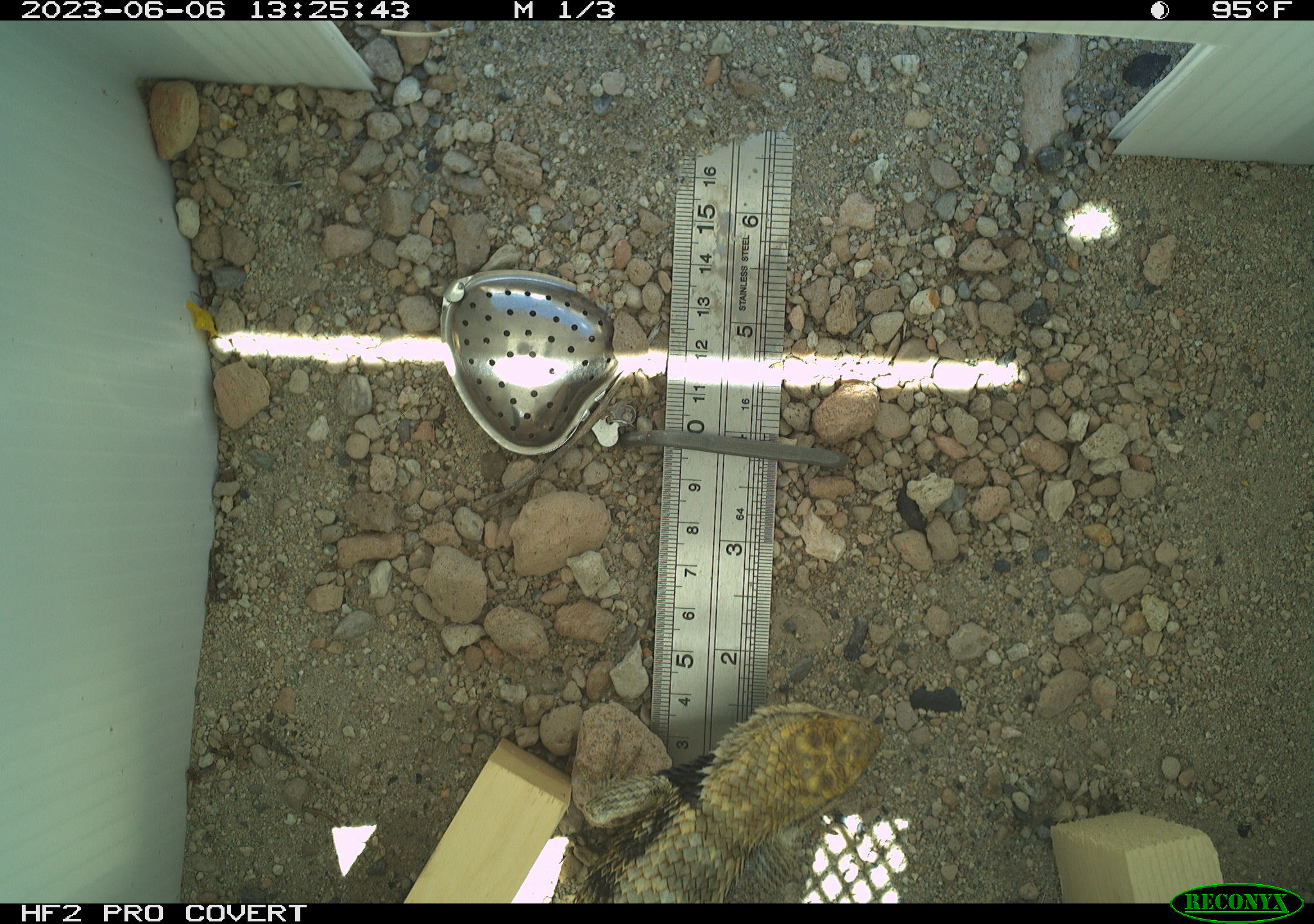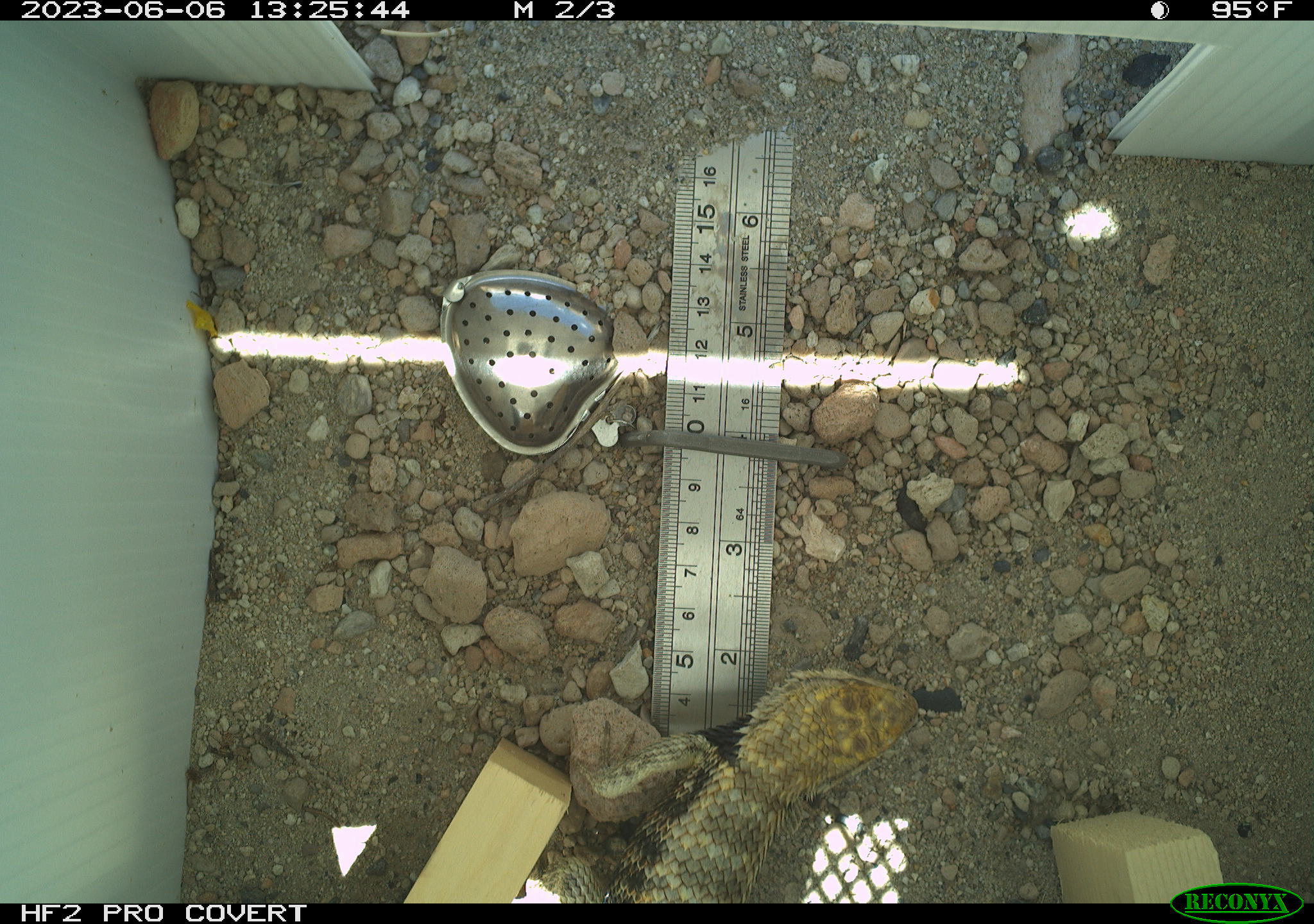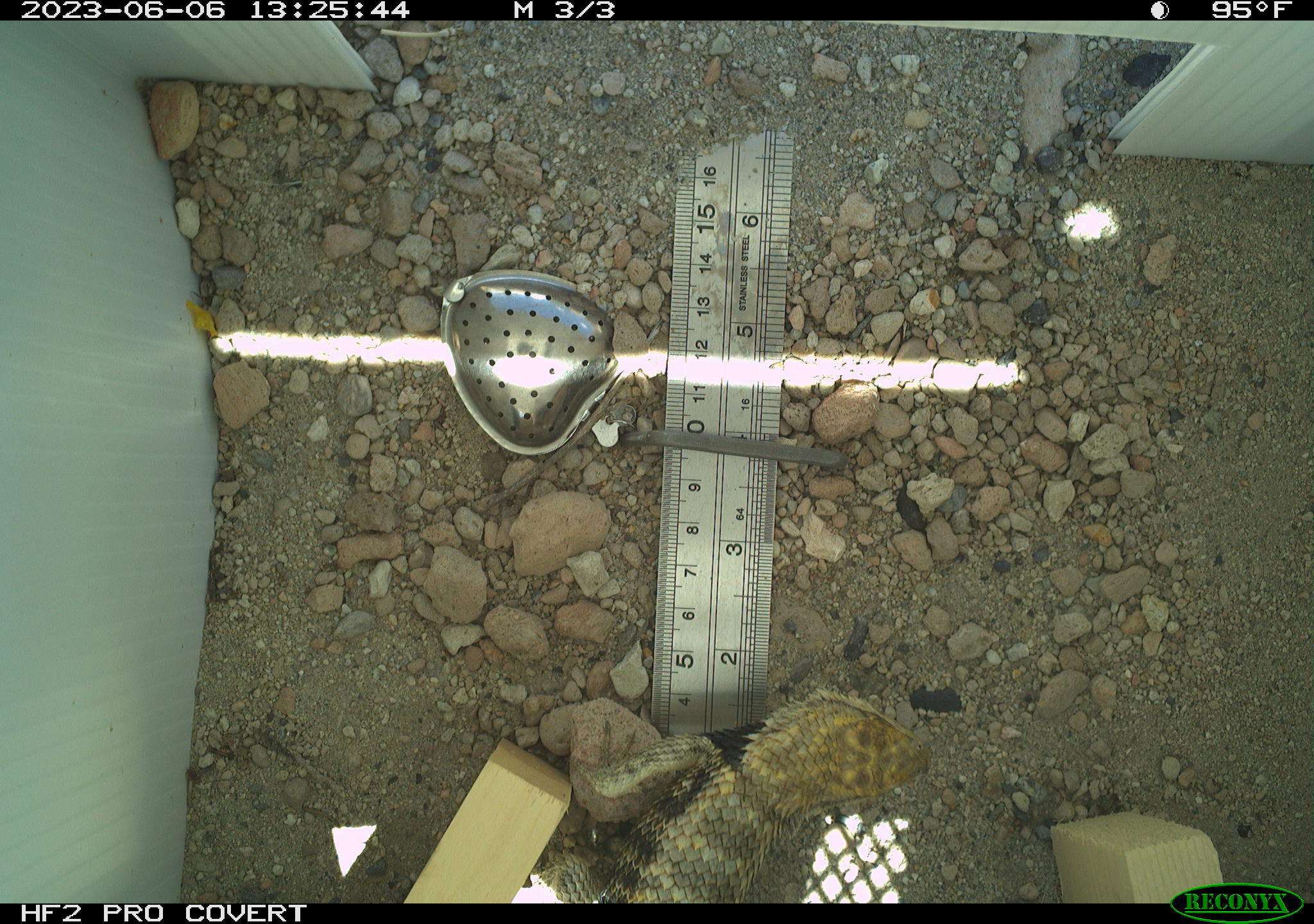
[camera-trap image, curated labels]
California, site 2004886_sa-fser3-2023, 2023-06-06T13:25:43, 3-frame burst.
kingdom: Animalia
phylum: Chordata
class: Reptilia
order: Squamata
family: Phrynosomatidae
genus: Sceloporus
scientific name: Sceloporus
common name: spiny lizards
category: sceloporus species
Sceloporus species (spiny lizards) (Sceloporus).